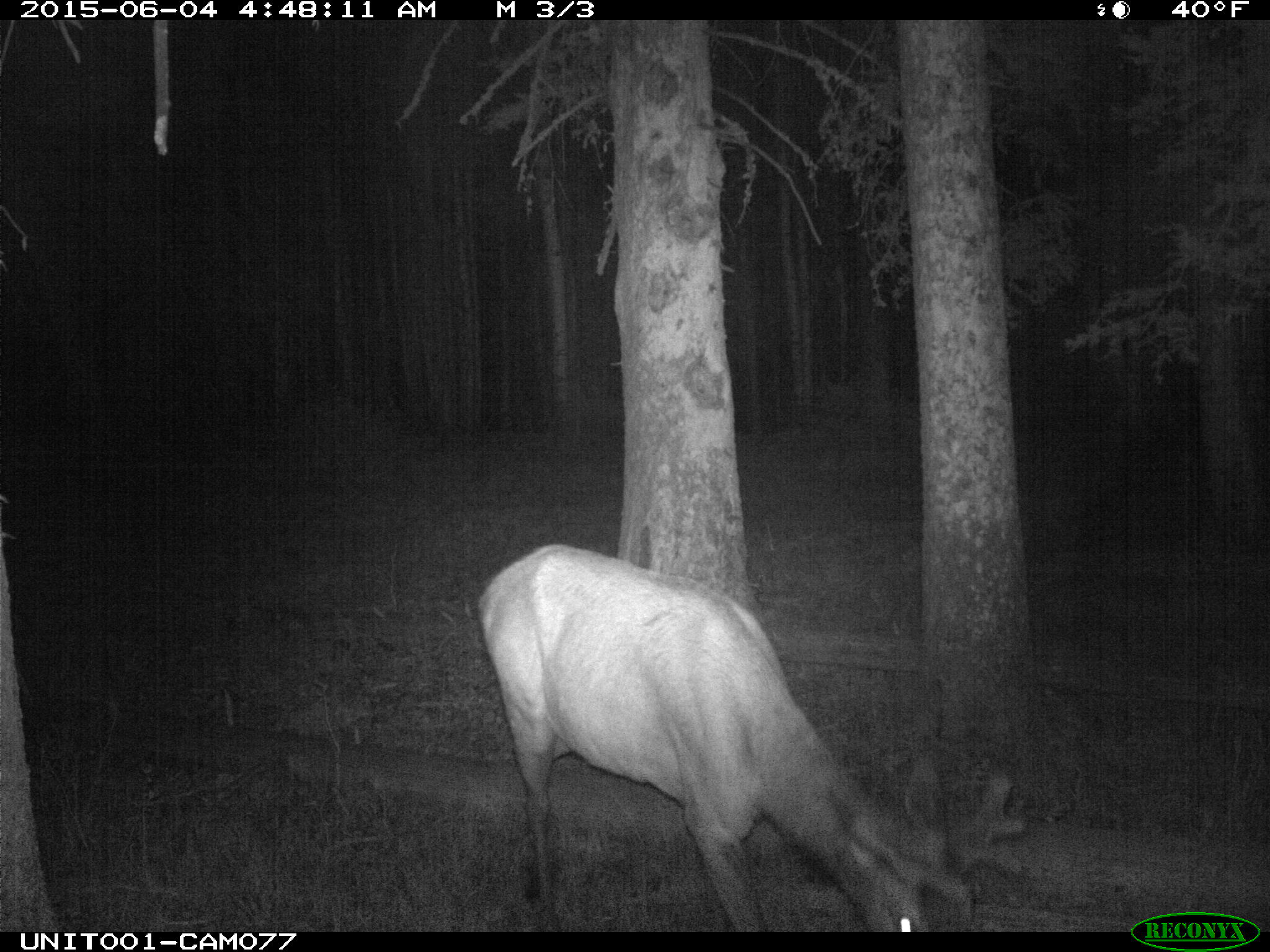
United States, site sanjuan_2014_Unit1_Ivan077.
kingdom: Animalia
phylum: Chordata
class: Mammalia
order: Artiodactyla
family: Cervidae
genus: Cervus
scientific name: Cervus elaphus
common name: red deer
Cervus elaphus (red deer).